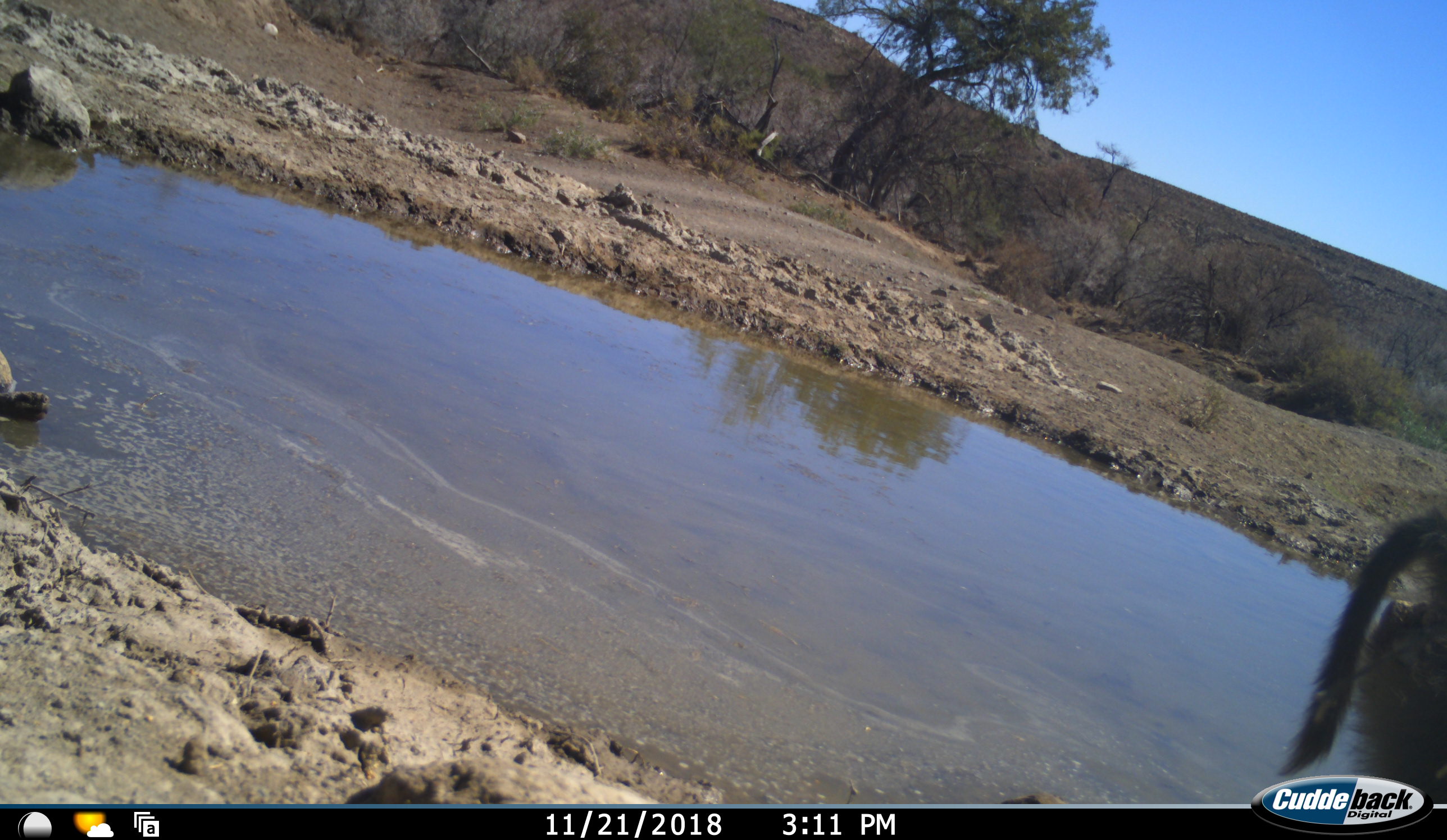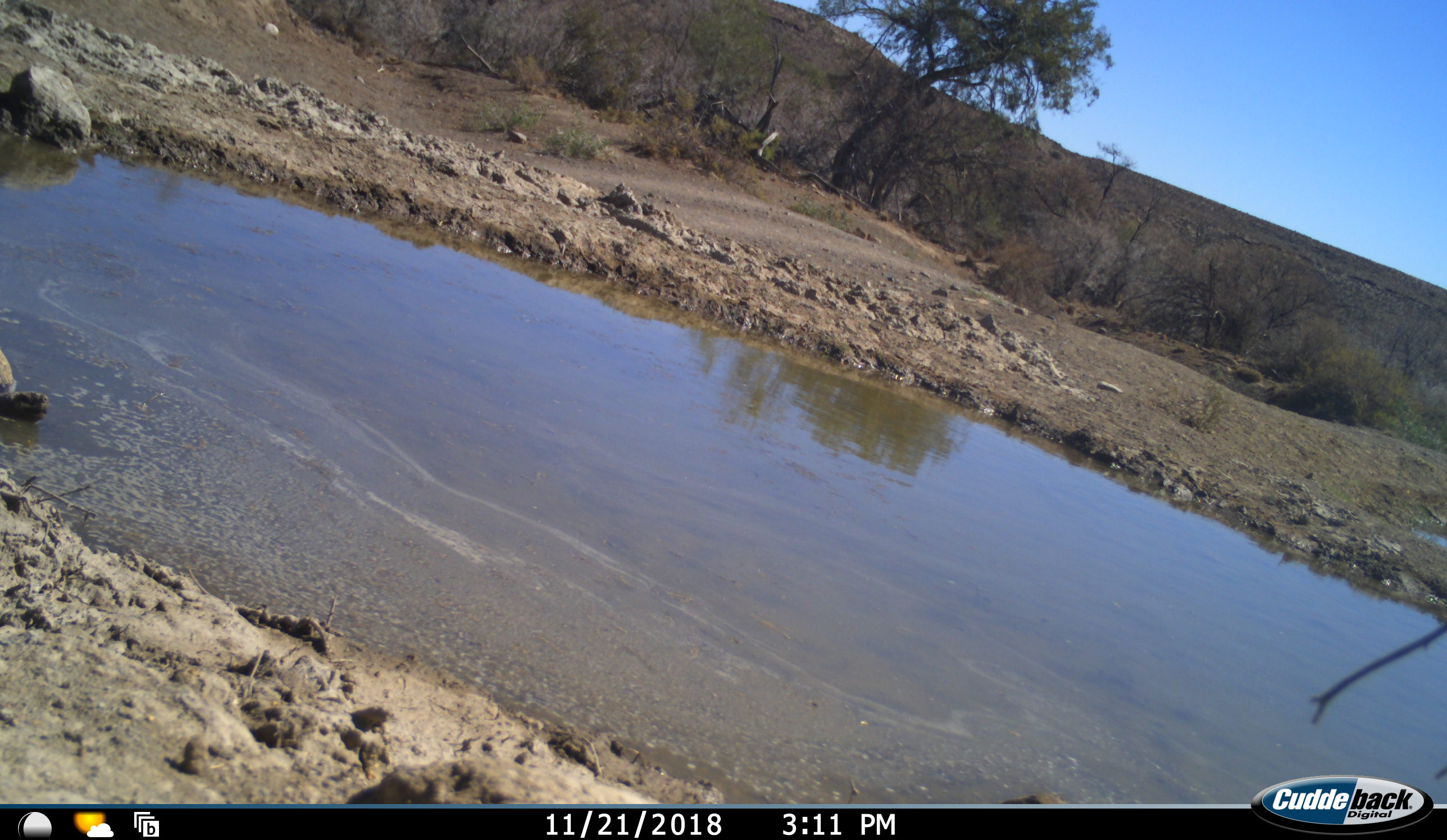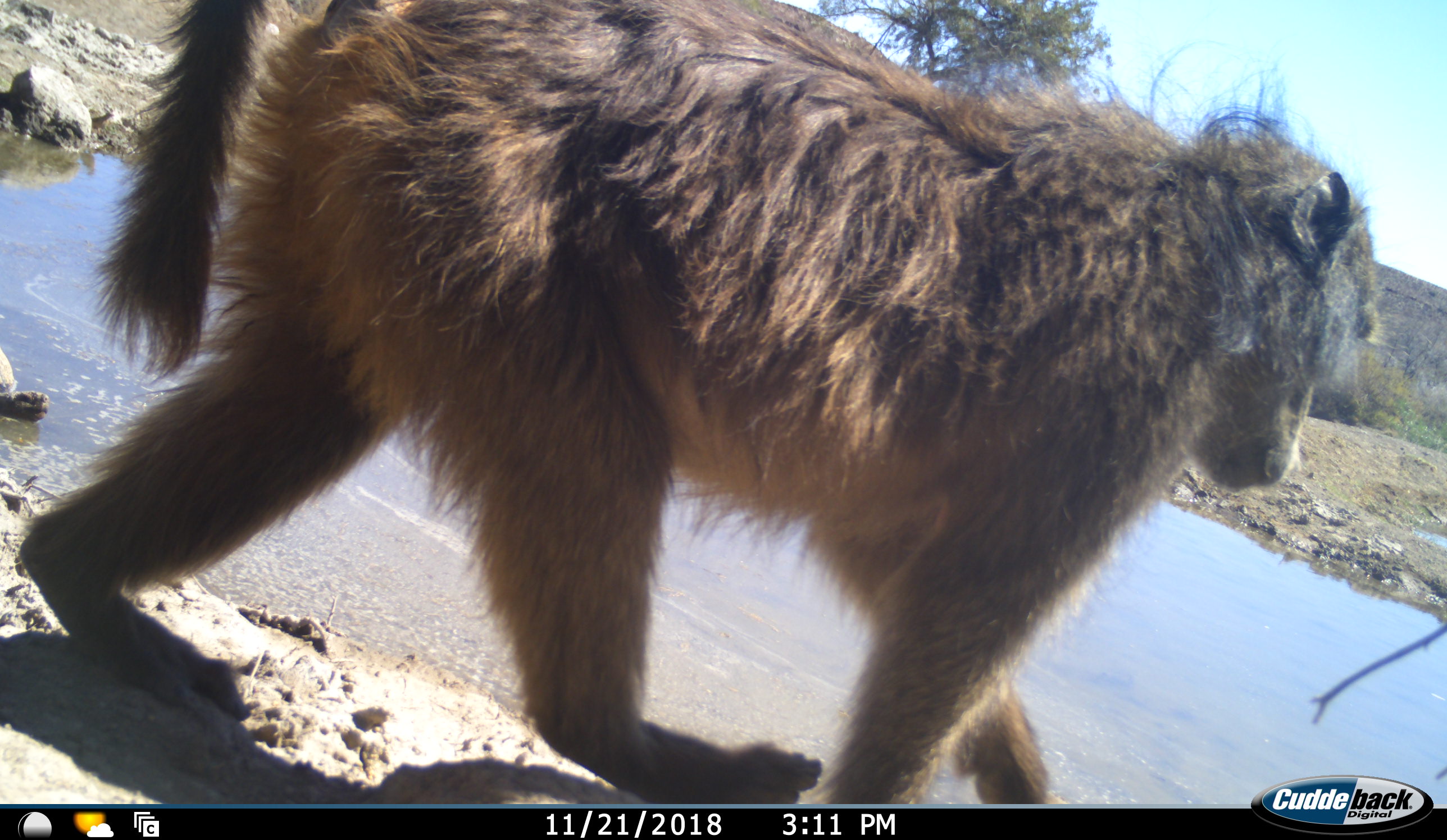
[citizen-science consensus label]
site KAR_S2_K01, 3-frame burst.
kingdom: Animalia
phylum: Chordata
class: Mammalia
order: Primates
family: Cercopithecidae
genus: Papio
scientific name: Papio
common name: baboon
Baboon (Papio), count 2. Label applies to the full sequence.